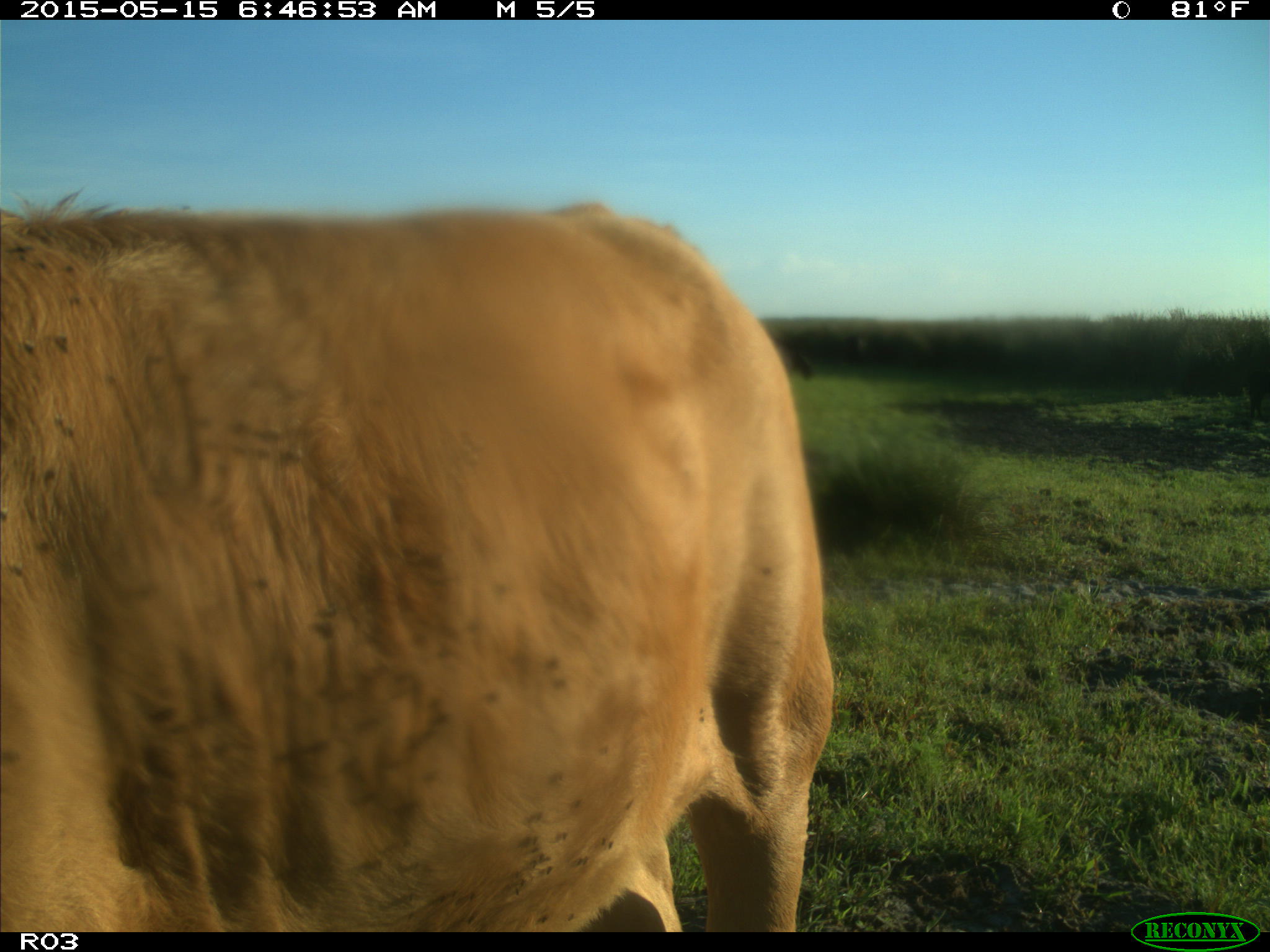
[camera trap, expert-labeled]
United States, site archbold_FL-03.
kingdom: Animalia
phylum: Chordata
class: Mammalia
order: Artiodactyla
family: Bovidae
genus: Bos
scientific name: Bos taurus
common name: domestic cow